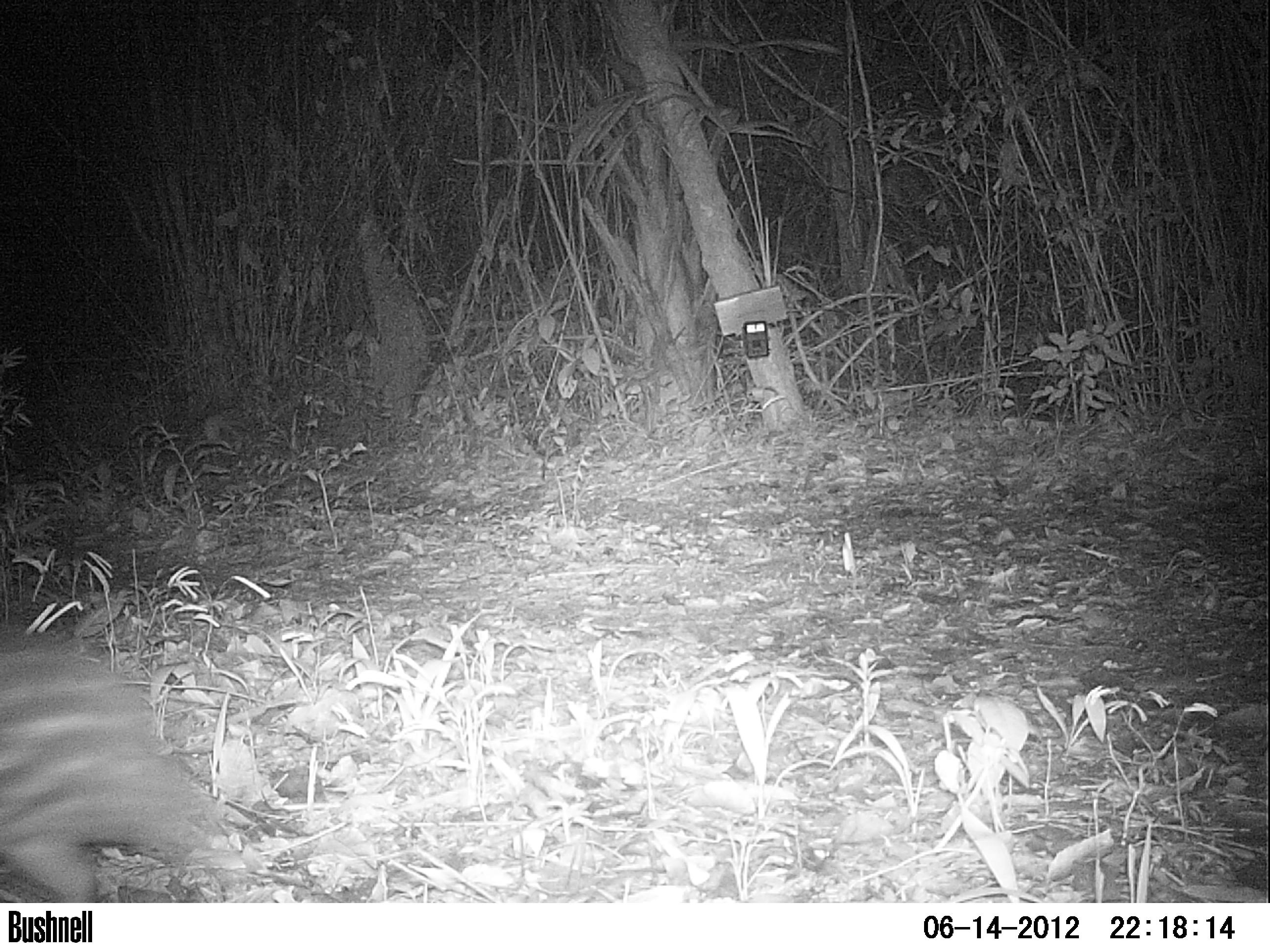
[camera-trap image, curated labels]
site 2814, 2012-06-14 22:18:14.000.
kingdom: Animalia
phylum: Chordata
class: Mammalia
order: Rodentia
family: Cuniculidae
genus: Cuniculus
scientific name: Cuniculus paca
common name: spotted paca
Cuniculus paca (spotted paca), count 1, age adult.